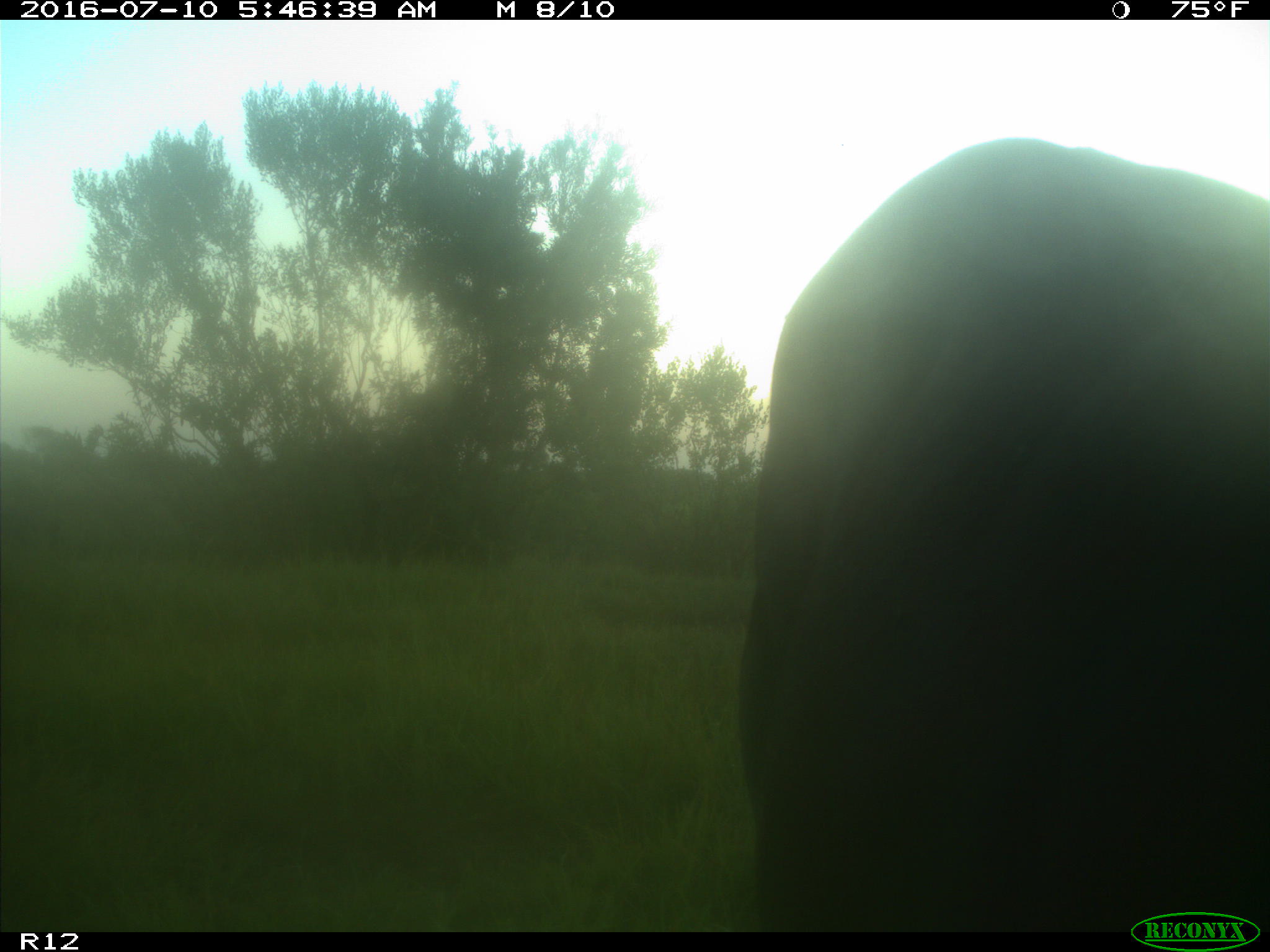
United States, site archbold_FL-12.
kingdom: Animalia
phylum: Chordata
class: Mammalia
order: Artiodactyla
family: Bovidae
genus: Bos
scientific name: Bos taurus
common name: domestic cow